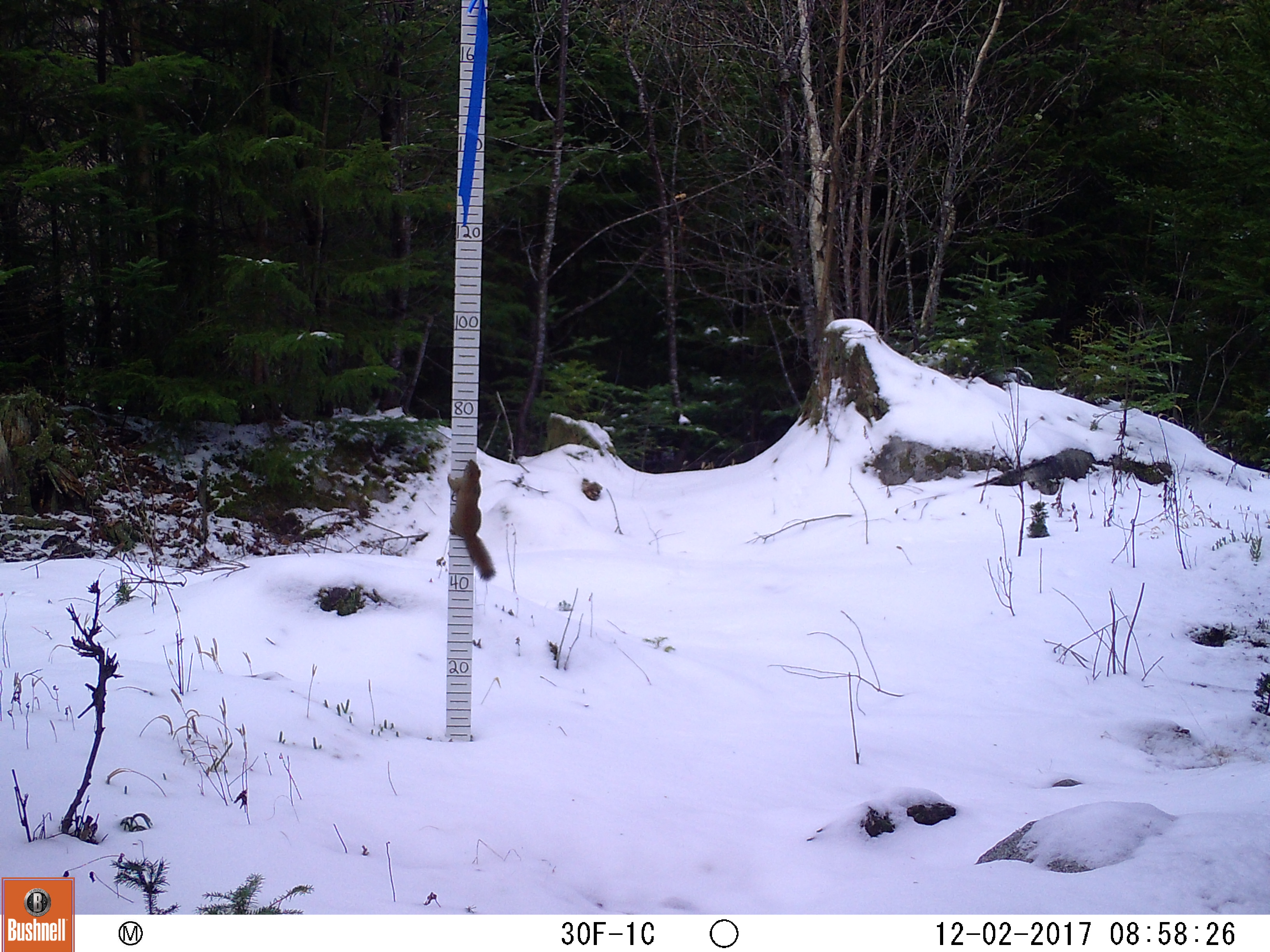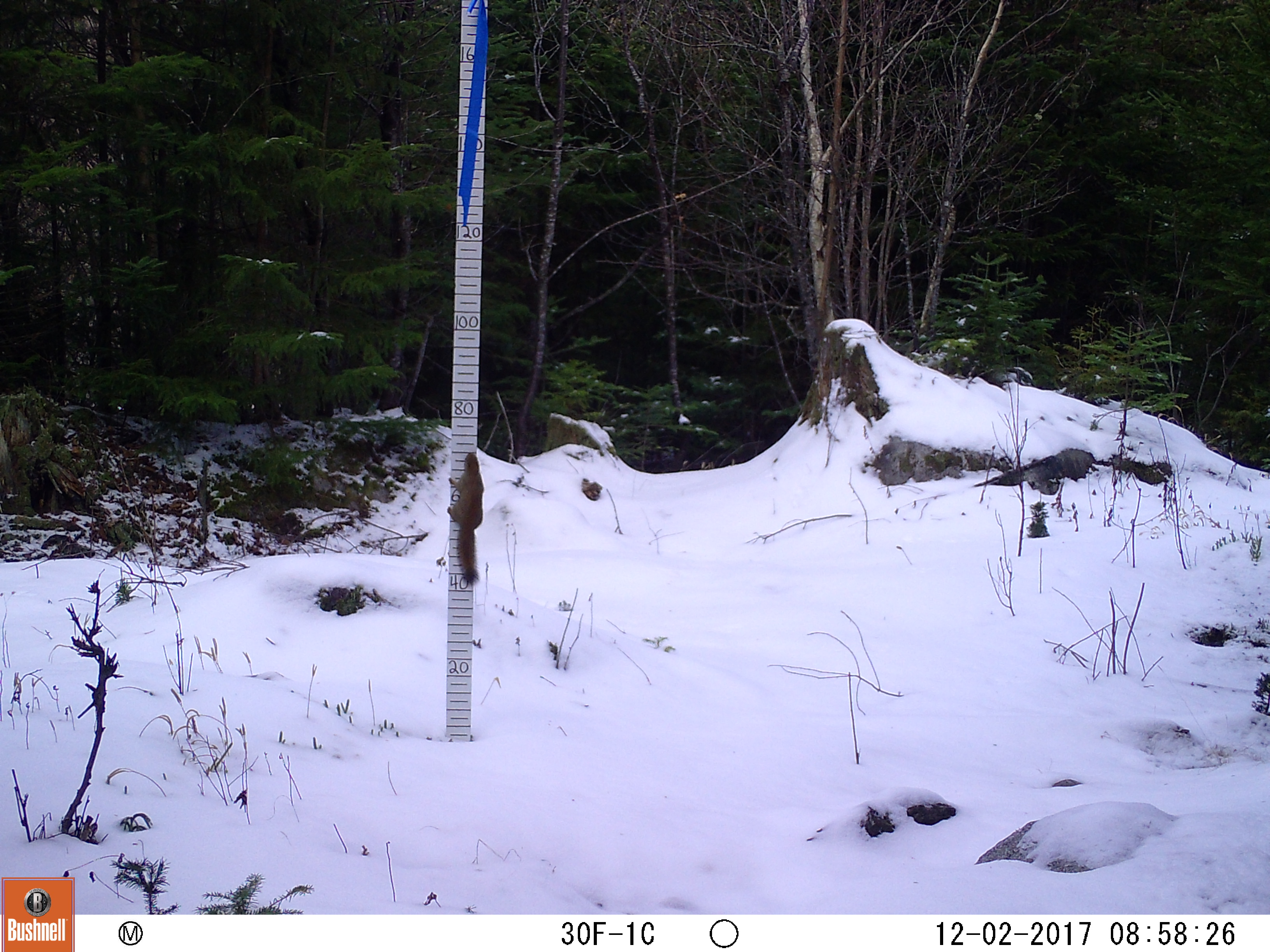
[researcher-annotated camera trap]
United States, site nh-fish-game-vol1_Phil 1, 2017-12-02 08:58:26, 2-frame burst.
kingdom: Animalia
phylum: Chordata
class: Mammalia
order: Rodentia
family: Sciuridae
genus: Tamiasciurus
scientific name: Tamiasciurus hudsonicus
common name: red squirrel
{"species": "red squirrel (Tamiasciurus hudsonicus)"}